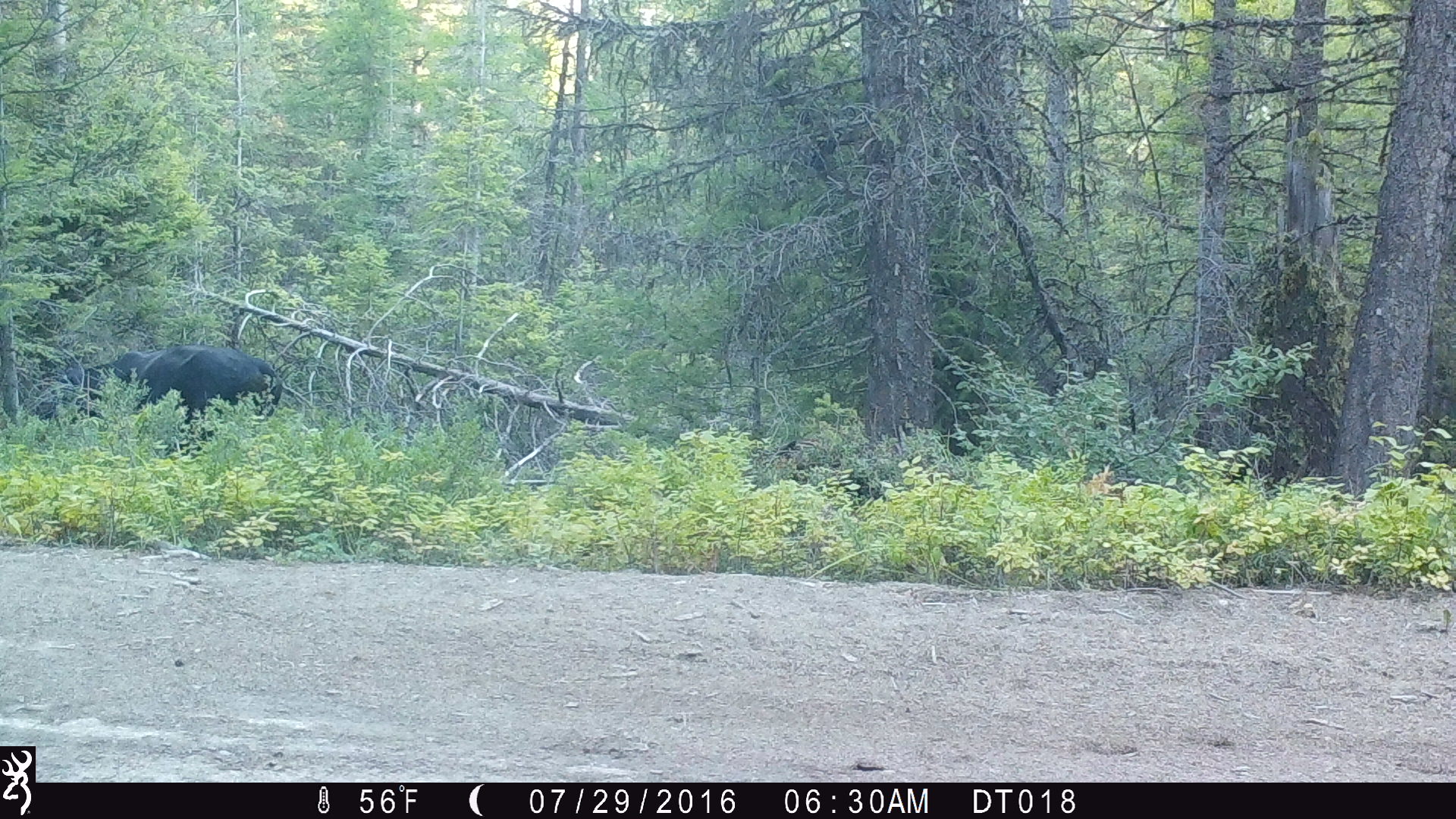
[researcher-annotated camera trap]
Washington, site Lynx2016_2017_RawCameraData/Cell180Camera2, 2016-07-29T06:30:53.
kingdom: Animalia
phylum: Chordata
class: Mammalia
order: Artiodactyla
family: Bovidae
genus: Bos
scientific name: Bos taurus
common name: domestic cattle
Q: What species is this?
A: Domestic cattle (Bos taurus).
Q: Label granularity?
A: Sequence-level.